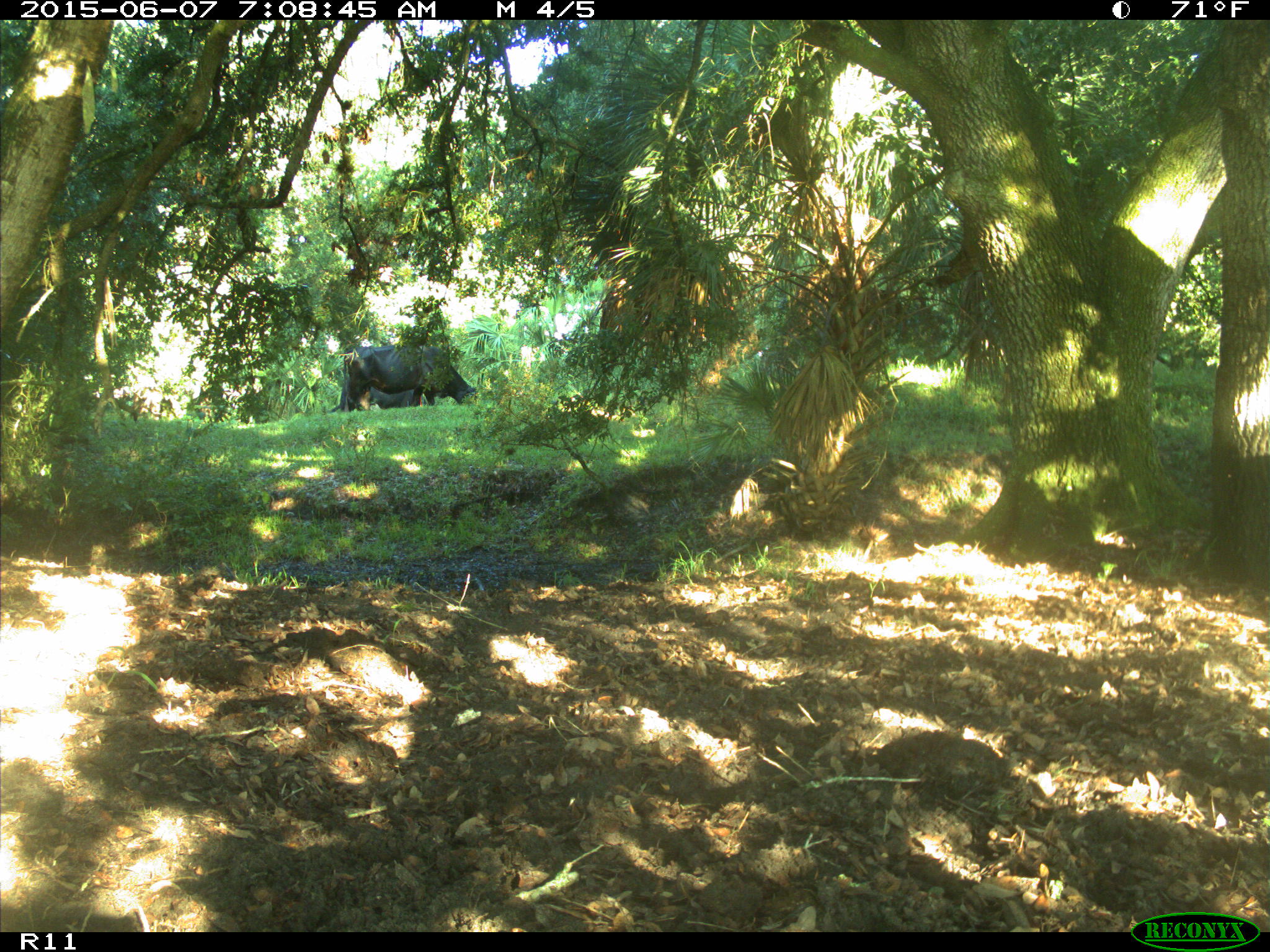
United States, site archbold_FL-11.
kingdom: Animalia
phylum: Chordata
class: Mammalia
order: Artiodactyla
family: Bovidae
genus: Bos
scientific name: Bos taurus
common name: domestic cow